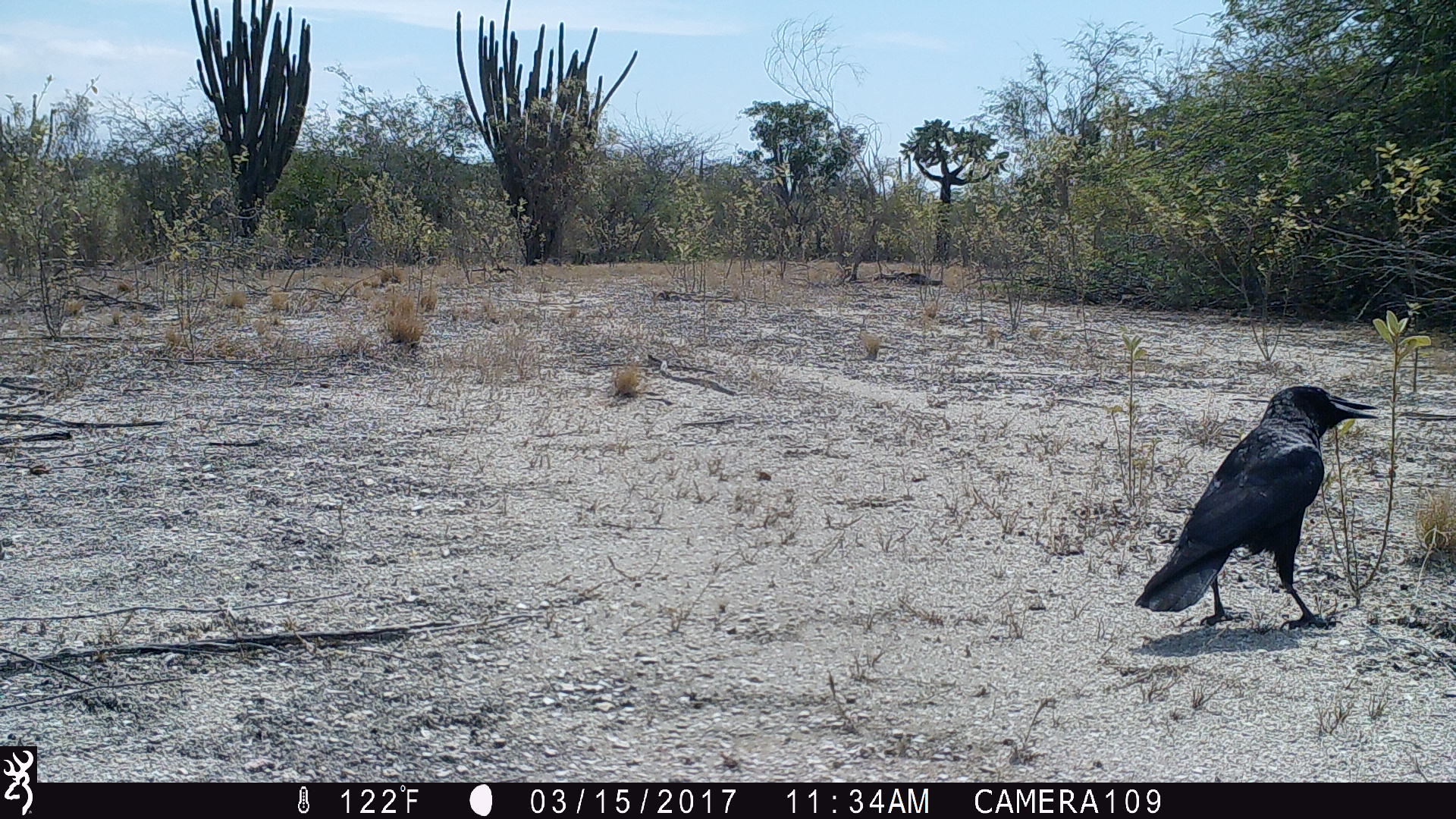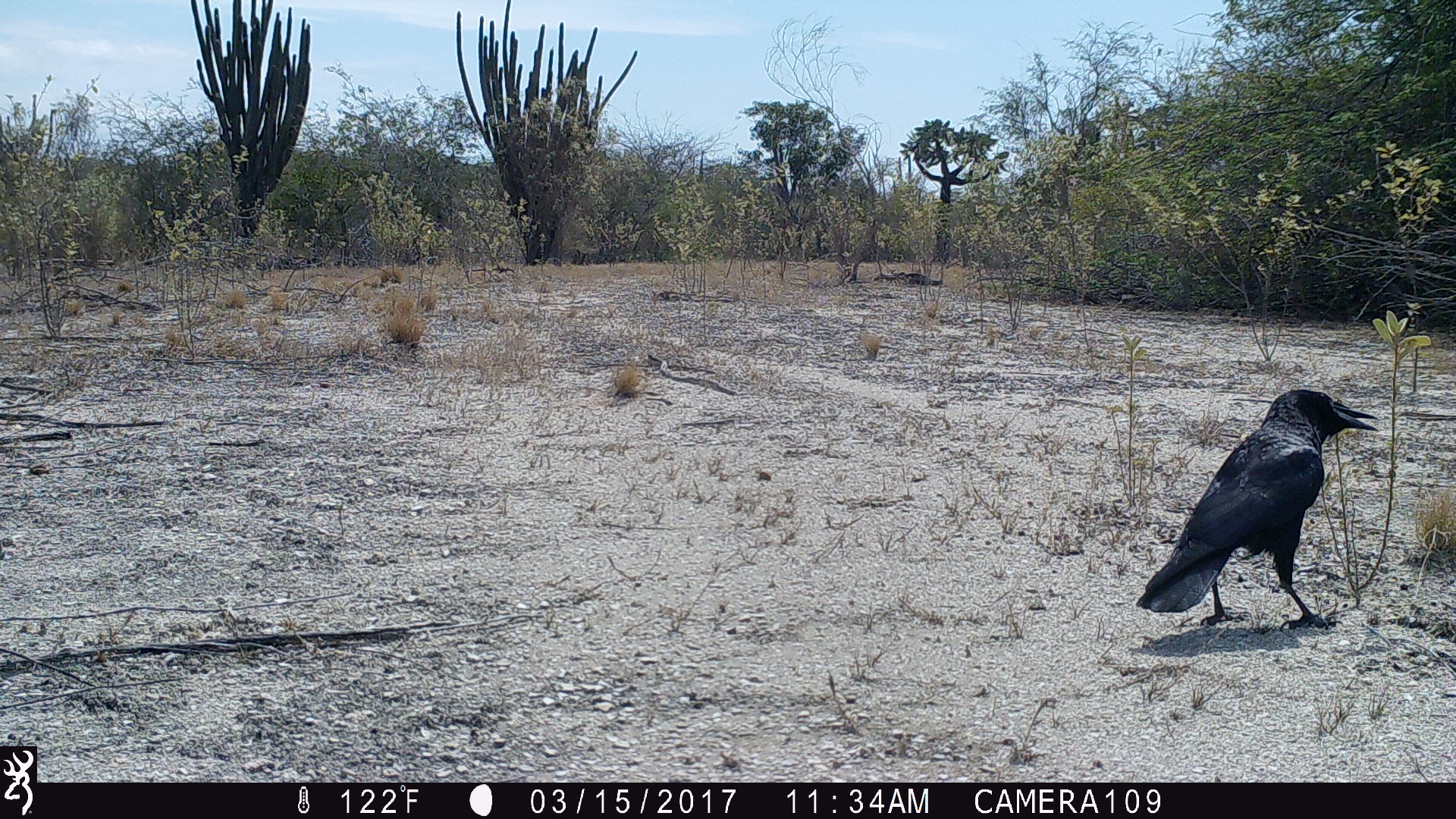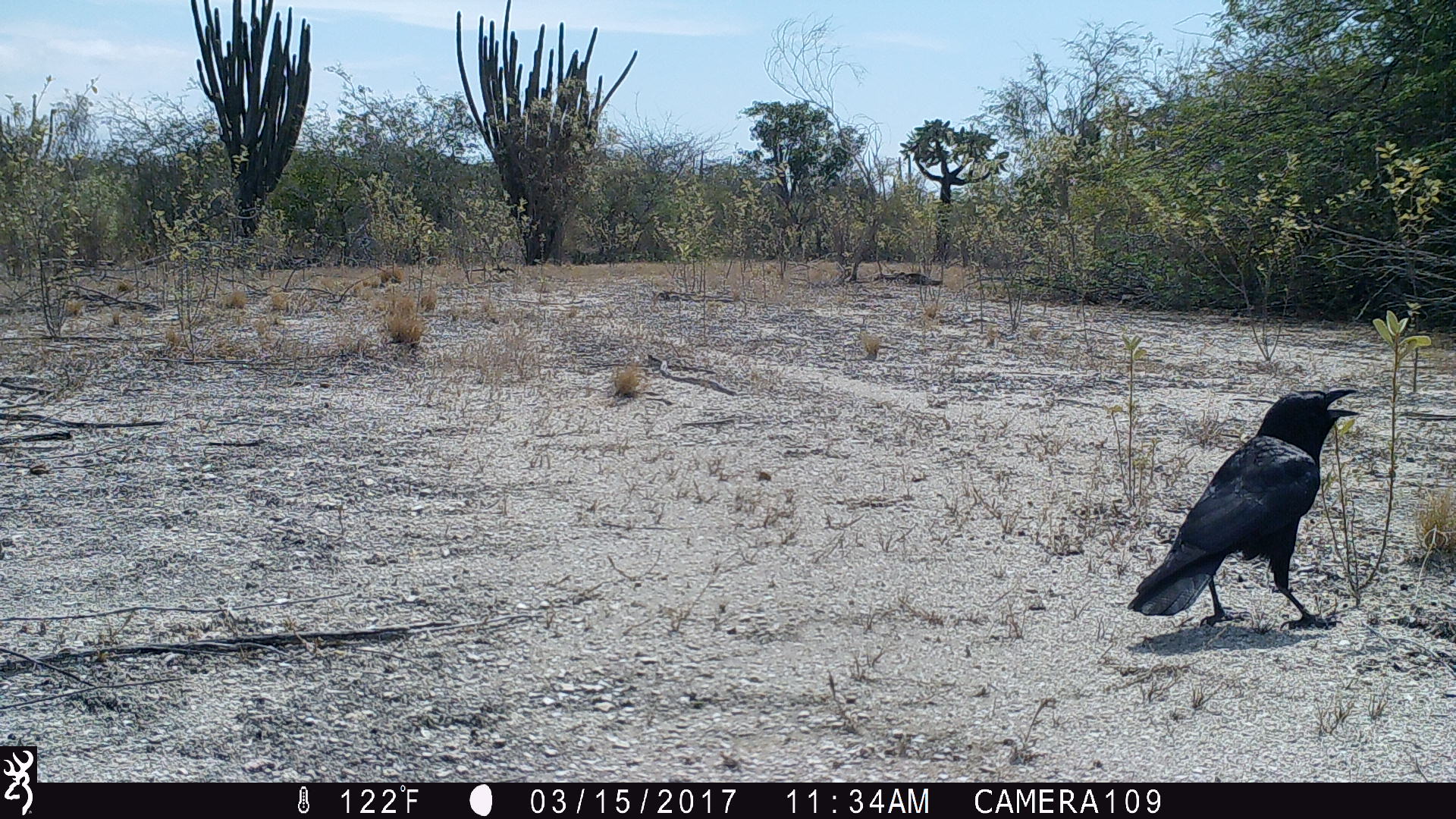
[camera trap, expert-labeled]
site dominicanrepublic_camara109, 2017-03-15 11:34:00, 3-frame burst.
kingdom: Animalia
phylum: Chordata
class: Aves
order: Passeriformes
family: Corvidae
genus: Corvus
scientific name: Corvus corax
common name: raven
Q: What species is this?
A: Raven (Corvus corax).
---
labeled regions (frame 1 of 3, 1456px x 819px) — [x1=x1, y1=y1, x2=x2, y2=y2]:
raven: [x1=1133, y1=384, x2=1381, y2=629]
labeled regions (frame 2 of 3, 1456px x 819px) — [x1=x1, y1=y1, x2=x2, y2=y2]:
raven: [x1=1136, y1=387, x2=1382, y2=629]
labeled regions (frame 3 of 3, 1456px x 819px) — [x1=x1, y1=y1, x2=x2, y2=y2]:
raven: [x1=1118, y1=380, x2=1363, y2=645]